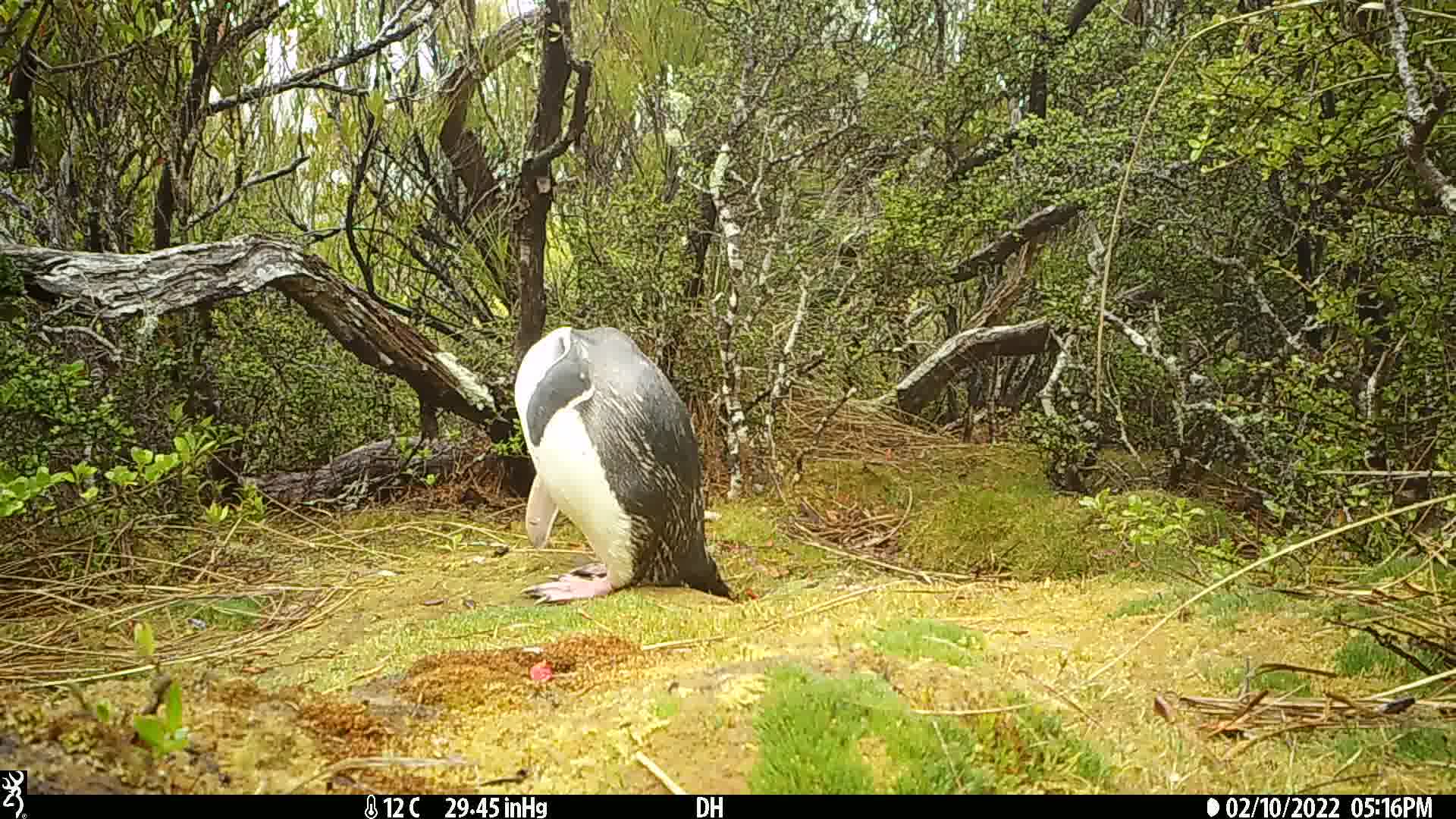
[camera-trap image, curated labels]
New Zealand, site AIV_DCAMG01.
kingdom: Animalia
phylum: Chordata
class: Aves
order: Sphenisciformes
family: Spheniscidae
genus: Megadyptes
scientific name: Megadyptes antipodes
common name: yellow-eyed penguin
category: yellow eyed penguin